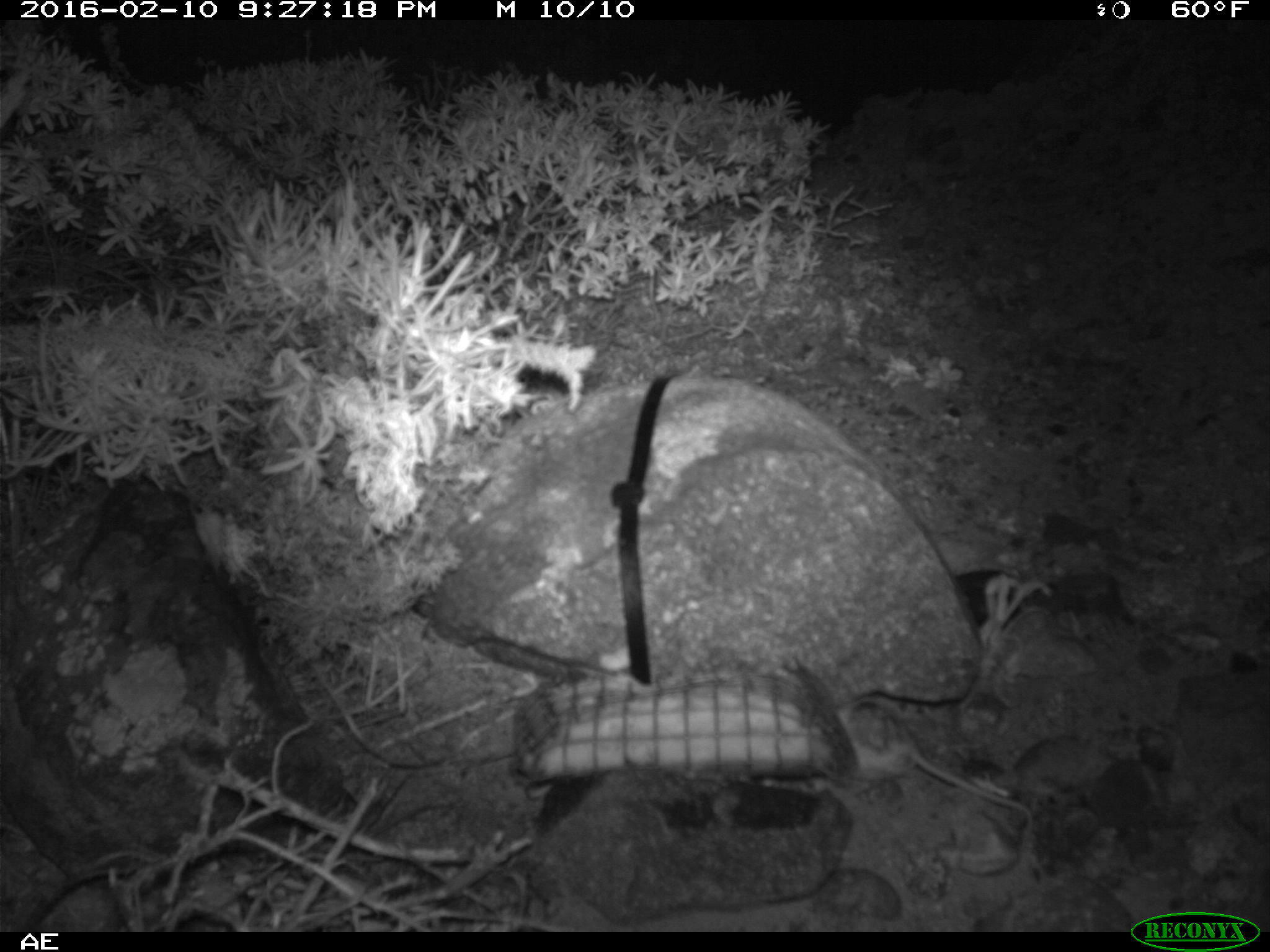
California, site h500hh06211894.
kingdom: Animalia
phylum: Chordata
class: Mammalia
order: Rodentia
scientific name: Rodentia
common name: rodent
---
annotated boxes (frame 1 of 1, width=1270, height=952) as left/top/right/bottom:
rodent: 833/703/1034/837